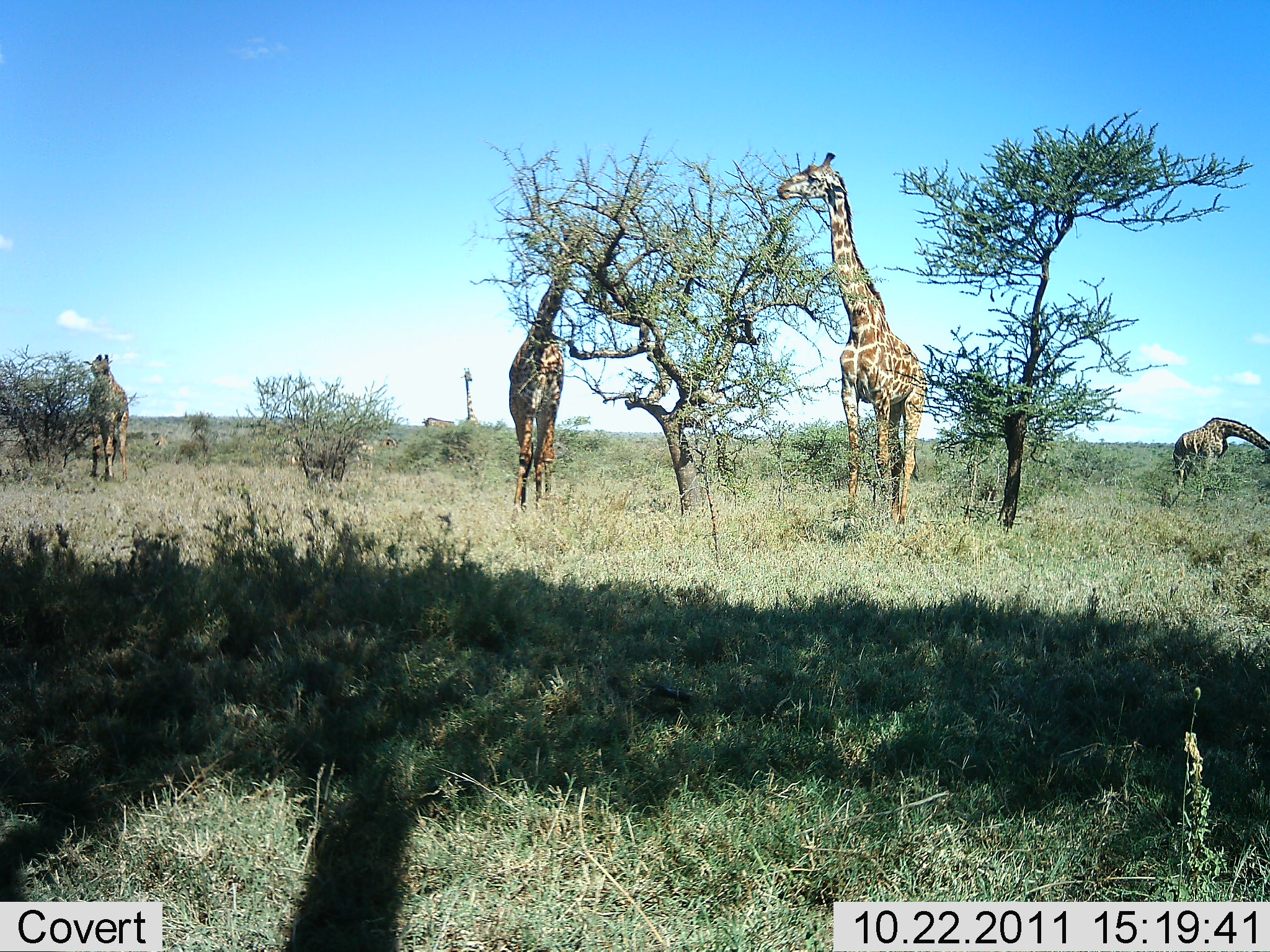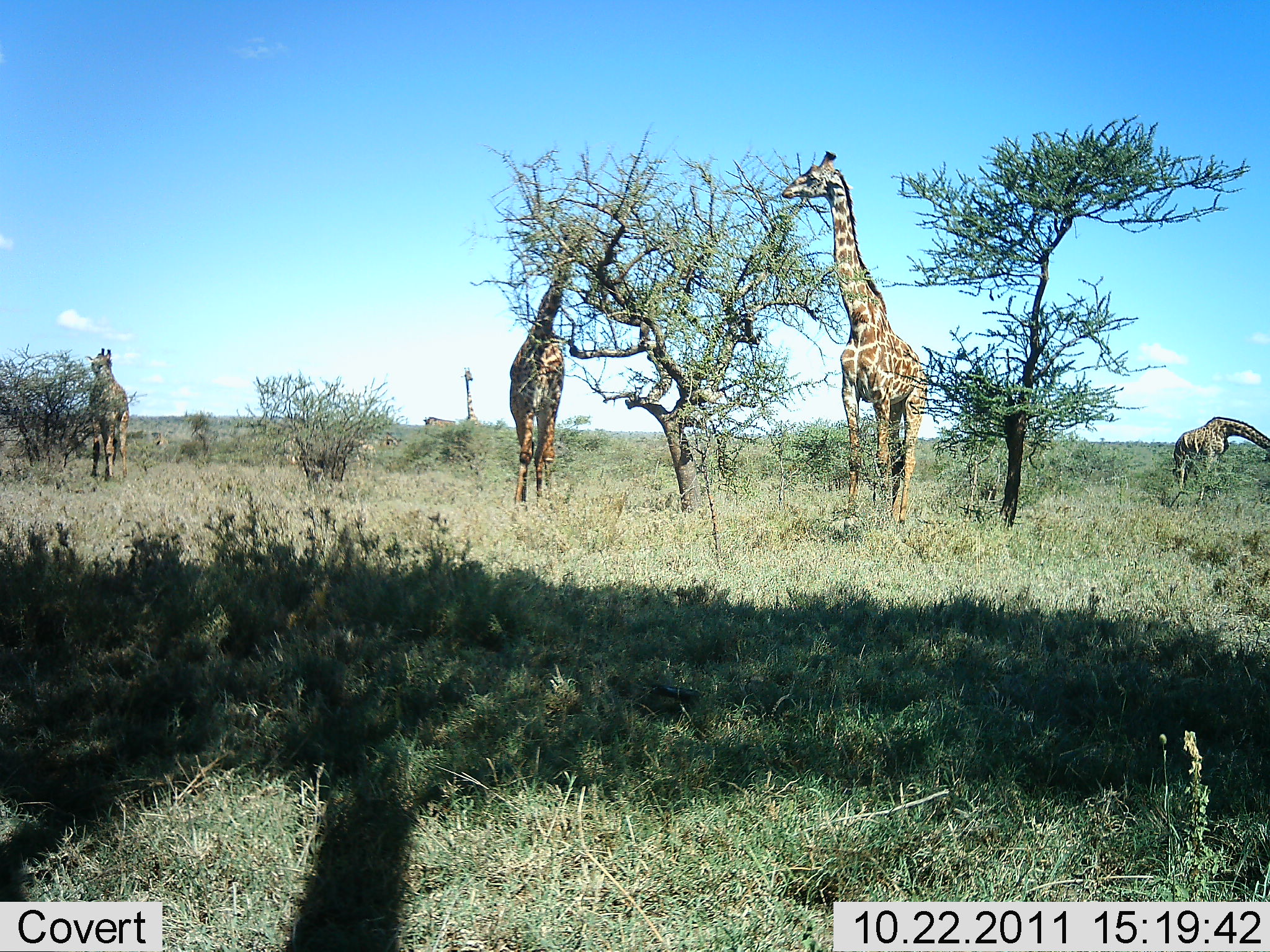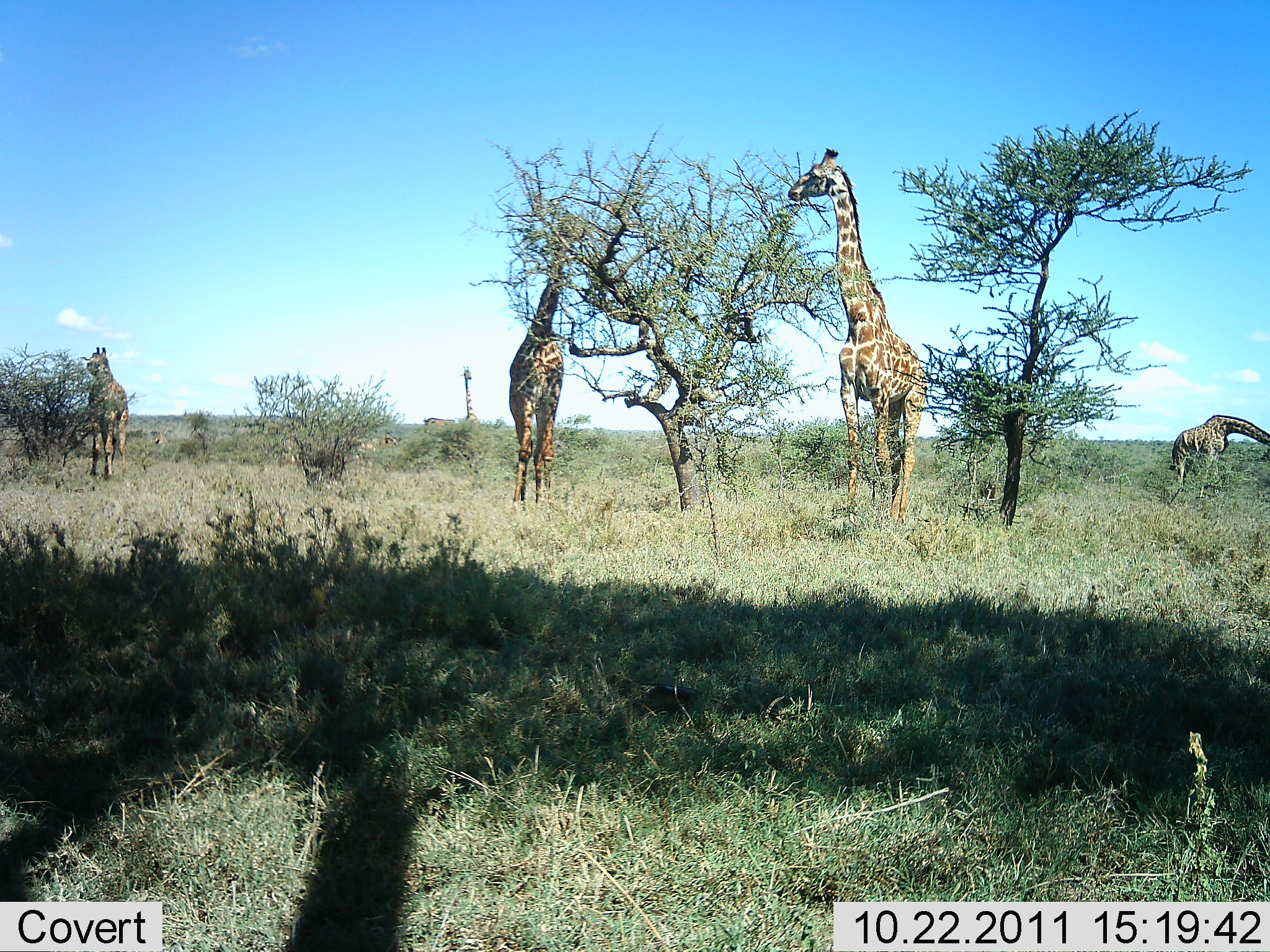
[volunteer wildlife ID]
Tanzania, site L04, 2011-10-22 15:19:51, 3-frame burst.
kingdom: Animalia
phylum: Chordata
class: Mammalia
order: Artiodactyla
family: Giraffidae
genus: Giraffa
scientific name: Giraffa camelopardalis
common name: giraffe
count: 5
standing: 23%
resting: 0%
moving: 0%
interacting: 0%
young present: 8%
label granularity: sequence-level